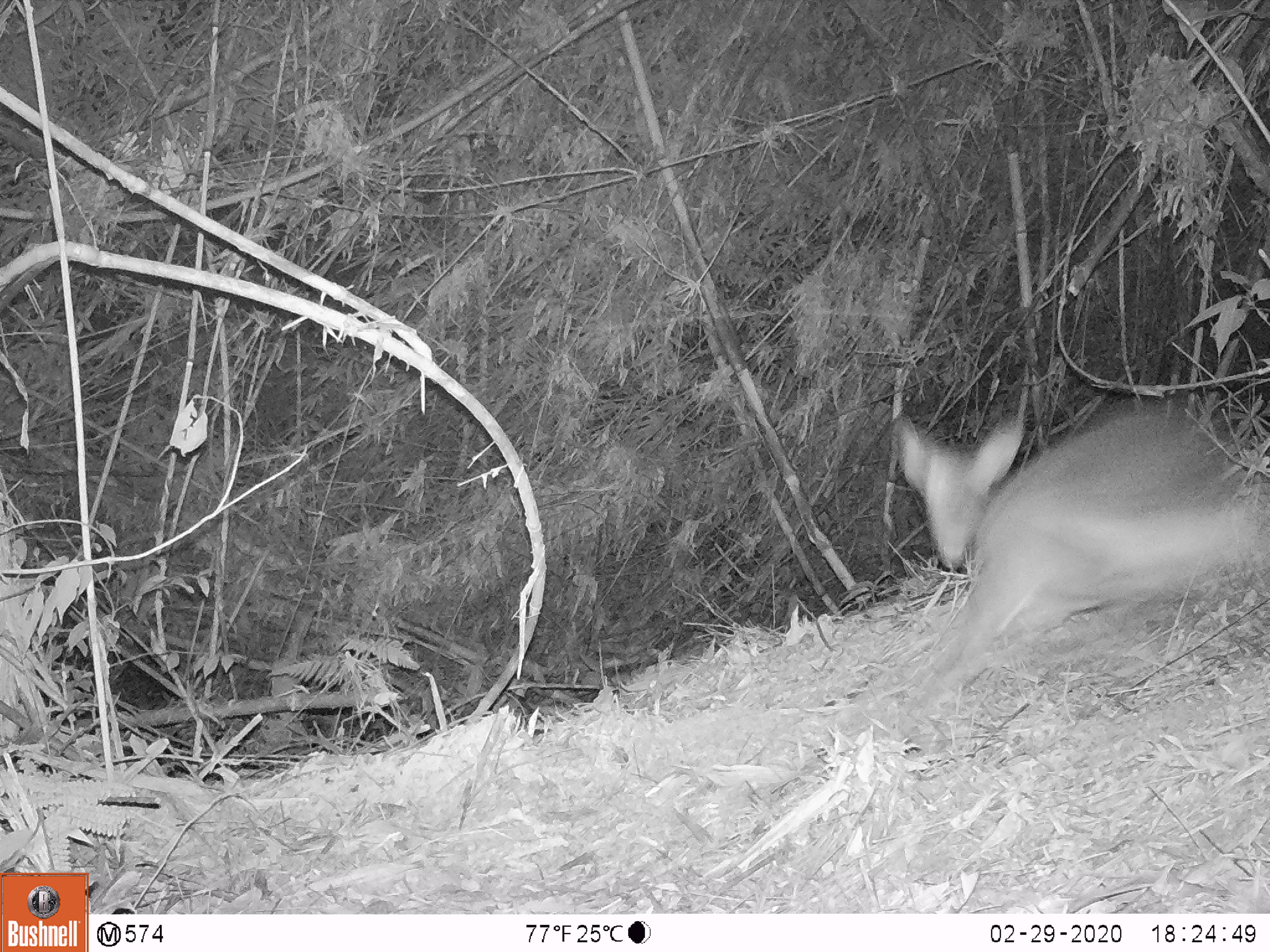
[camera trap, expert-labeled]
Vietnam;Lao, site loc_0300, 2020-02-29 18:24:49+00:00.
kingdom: Animalia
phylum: Chordata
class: Mammalia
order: Artiodactyla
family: Cervidae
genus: Muntiacus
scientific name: Muntiacus vuquangensis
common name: large-antlered muntjac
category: large antlered muntjac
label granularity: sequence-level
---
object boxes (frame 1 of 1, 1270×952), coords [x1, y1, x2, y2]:
large antlered muntjac: [893, 401, 1270, 724]